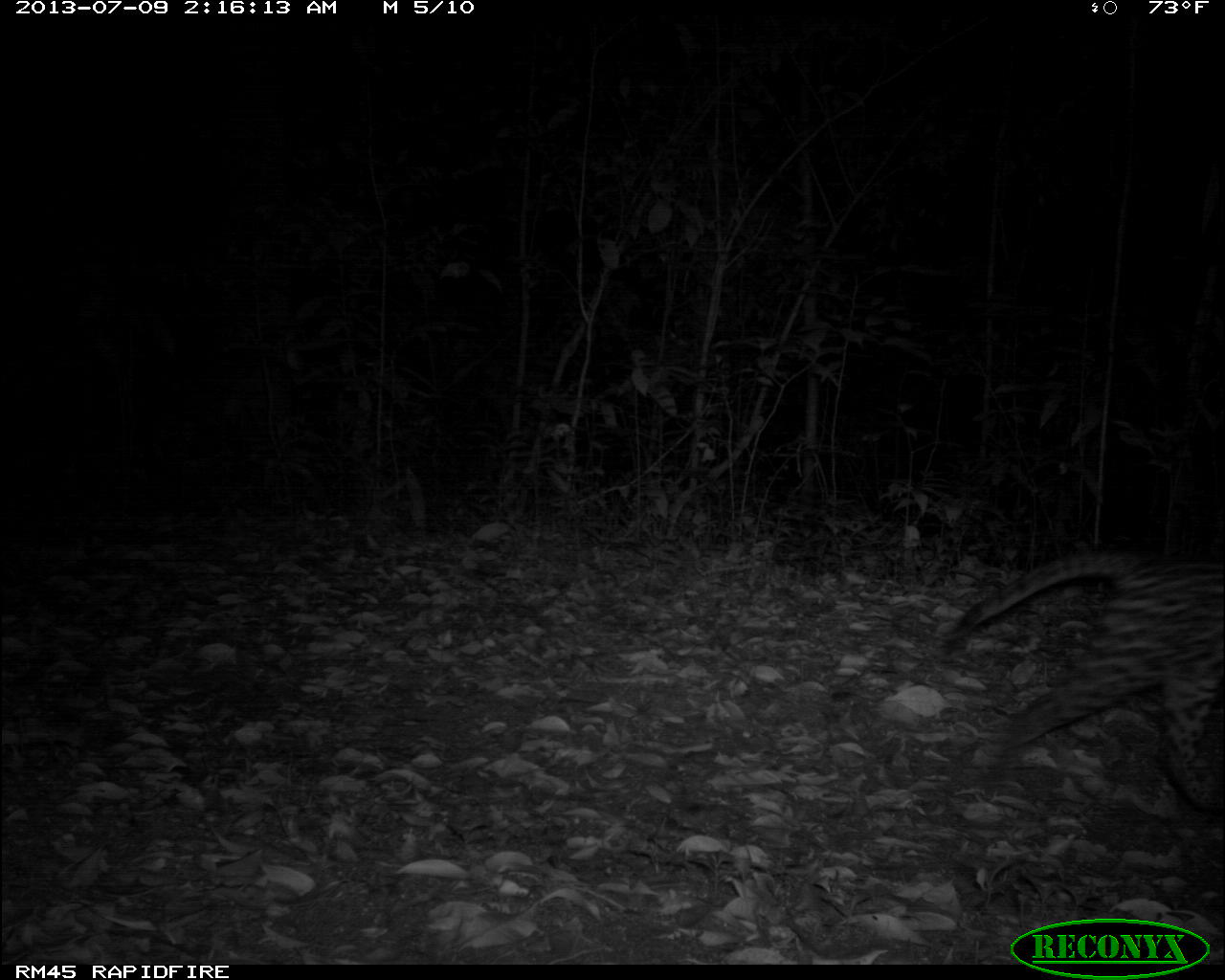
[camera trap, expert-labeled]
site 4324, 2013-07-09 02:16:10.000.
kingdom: Animalia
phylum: Chordata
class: Mammalia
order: Carnivora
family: Felidae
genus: Leopardus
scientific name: Leopardus pardalis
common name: ocelot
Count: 1.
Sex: male.